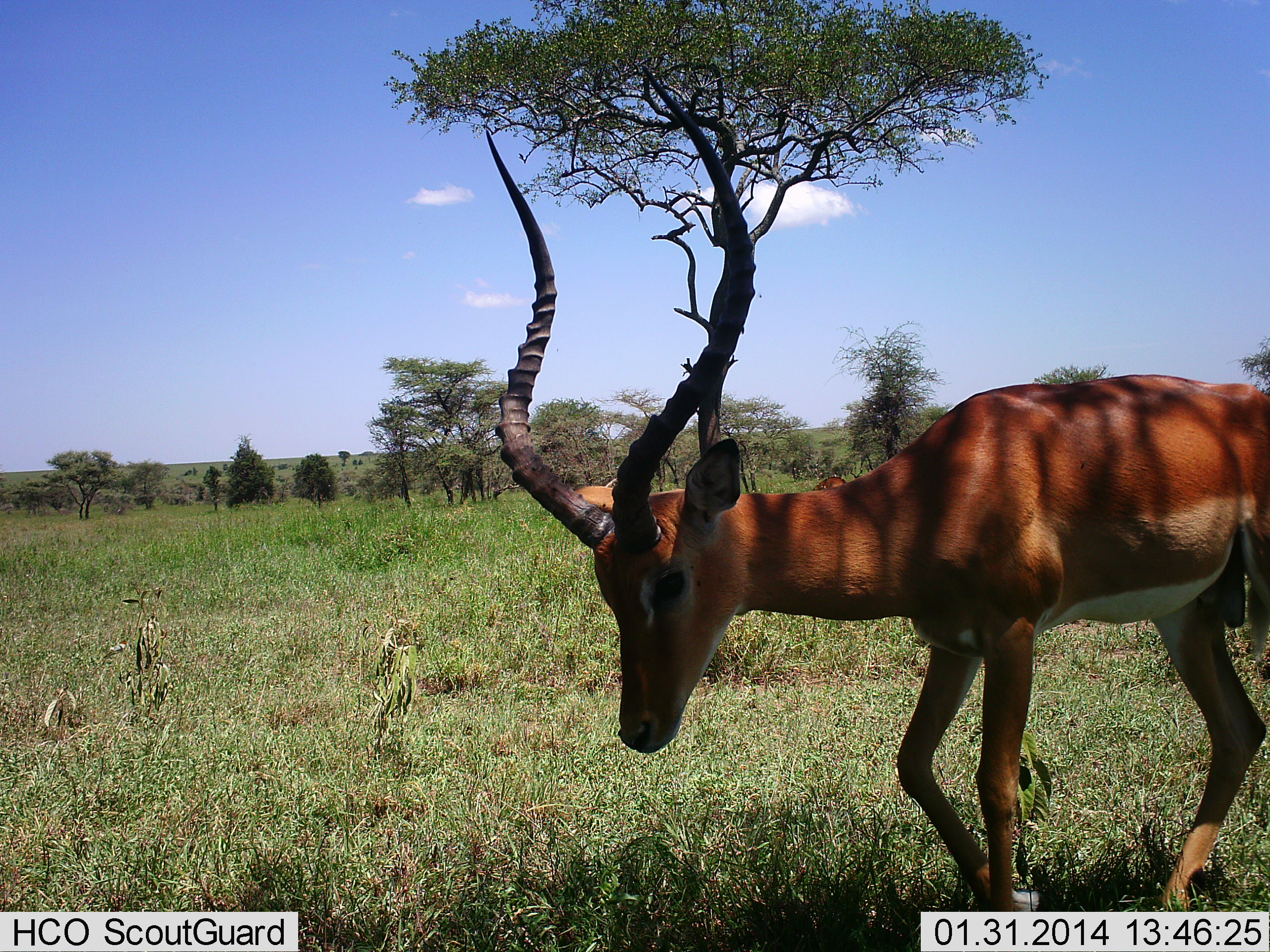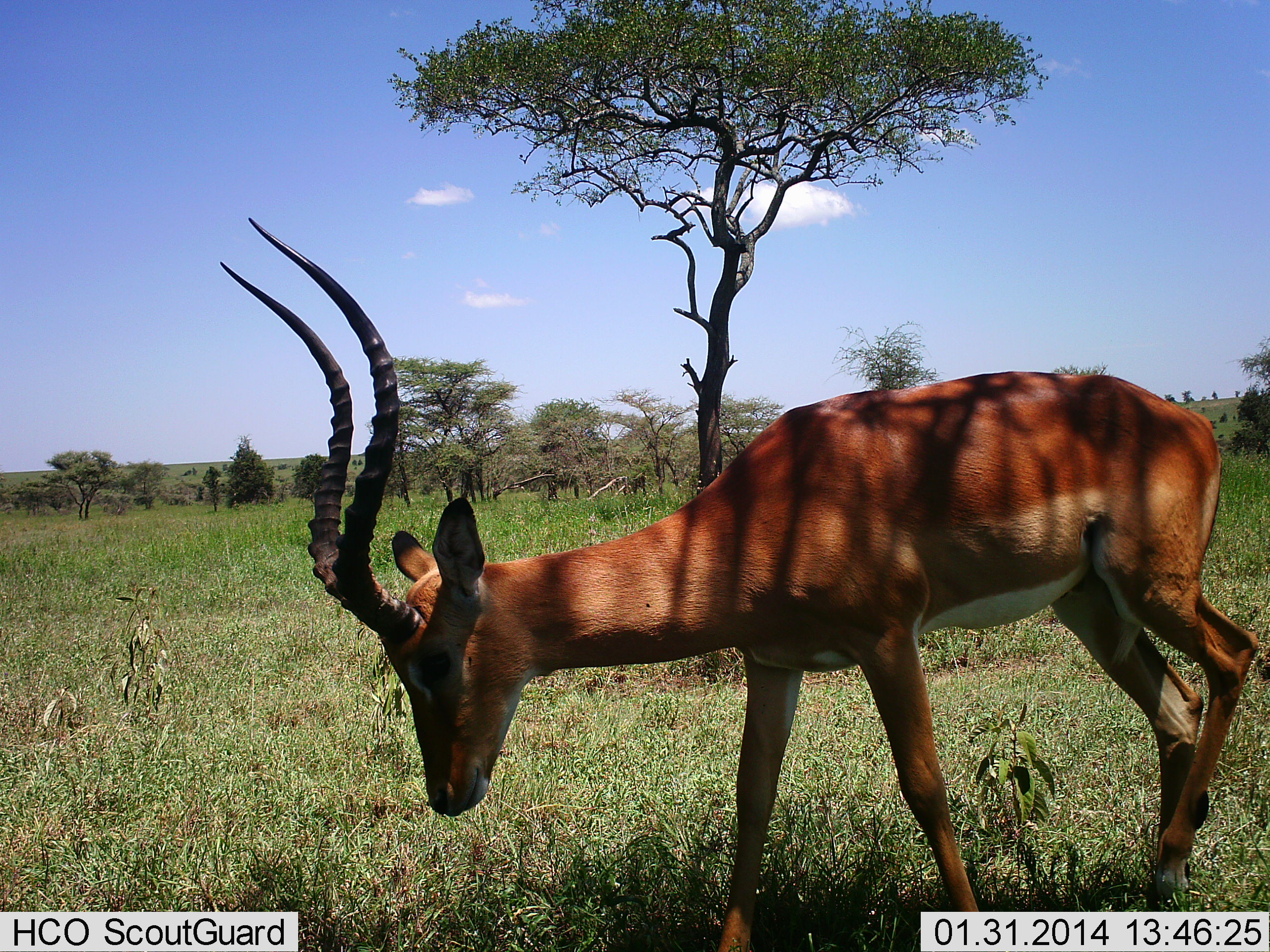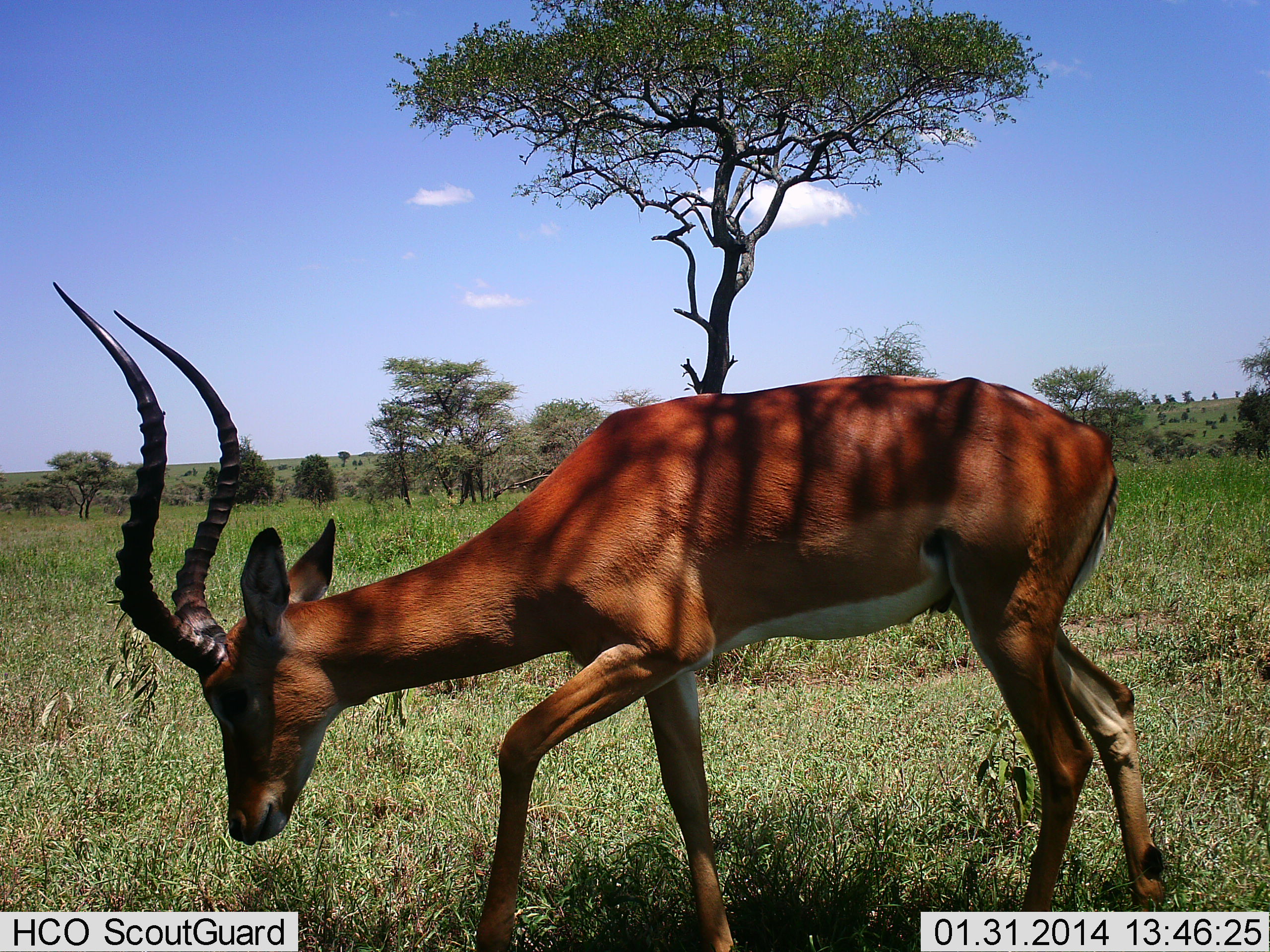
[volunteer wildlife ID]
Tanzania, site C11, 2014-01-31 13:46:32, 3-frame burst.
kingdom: Animalia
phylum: Chordata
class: Mammalia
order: Artiodactyla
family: Bovidae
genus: Aepyceros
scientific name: Aepyceros melampus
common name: impala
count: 1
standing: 10%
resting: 0%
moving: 80%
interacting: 0%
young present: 0%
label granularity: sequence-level